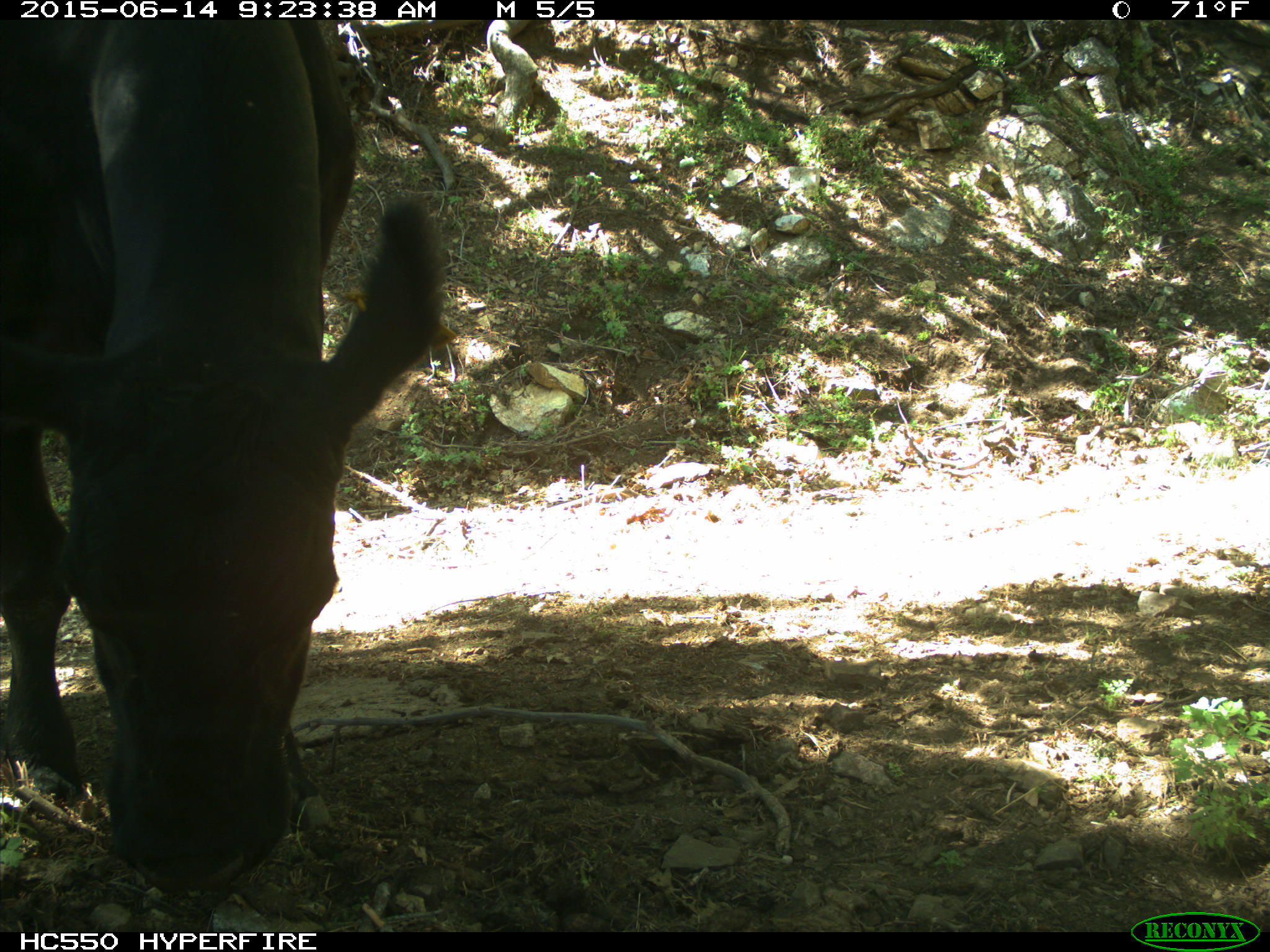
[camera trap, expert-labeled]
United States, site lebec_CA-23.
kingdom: Animalia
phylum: Chordata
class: Mammalia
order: Artiodactyla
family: Bovidae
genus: Bos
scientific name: Bos taurus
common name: domestic cow